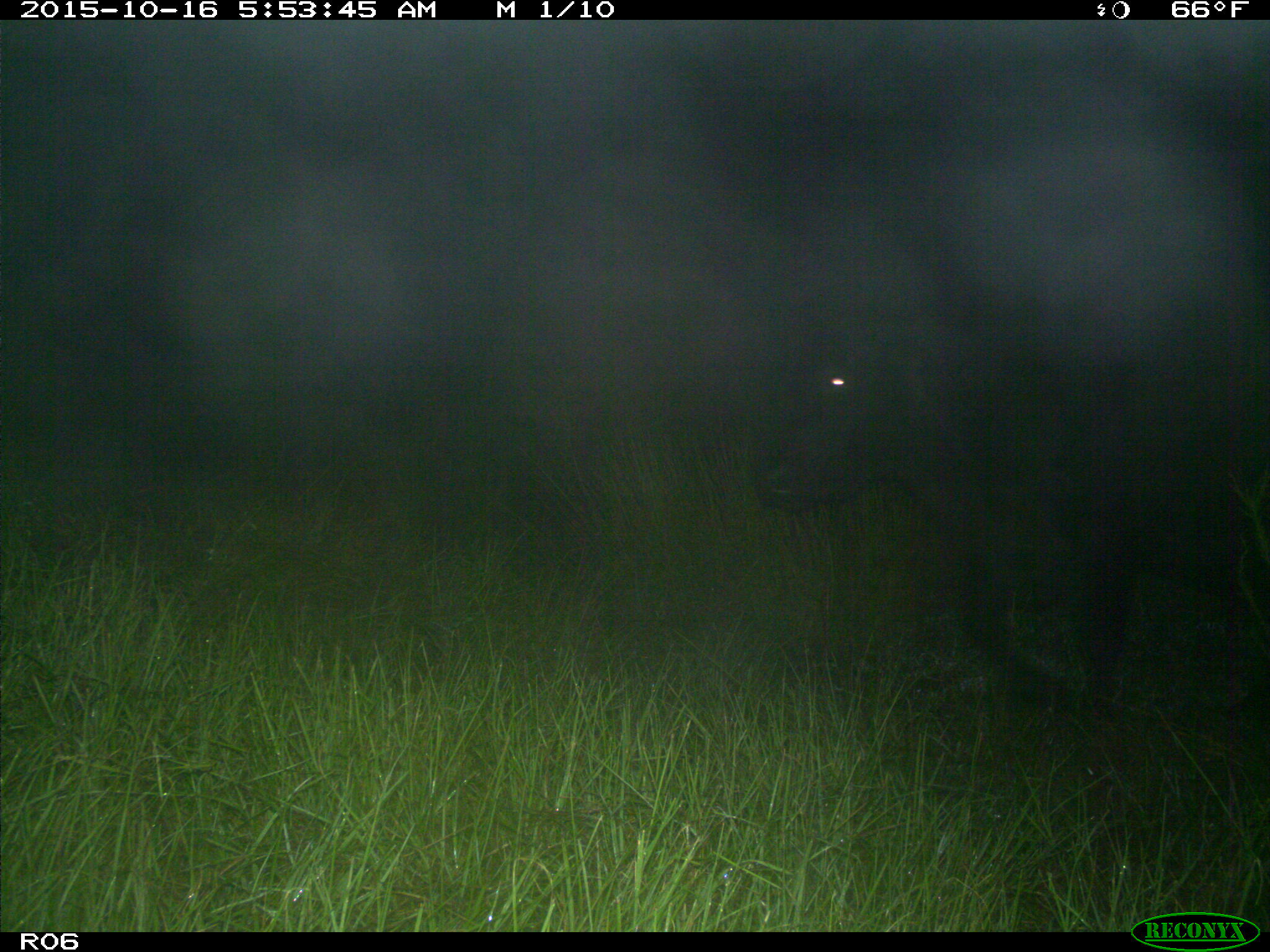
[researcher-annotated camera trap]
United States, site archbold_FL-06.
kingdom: Animalia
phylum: Chordata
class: Mammalia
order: Artiodactyla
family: Bovidae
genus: Bos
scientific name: Bos taurus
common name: domestic cow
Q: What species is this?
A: Bos taurus (domestic cow).